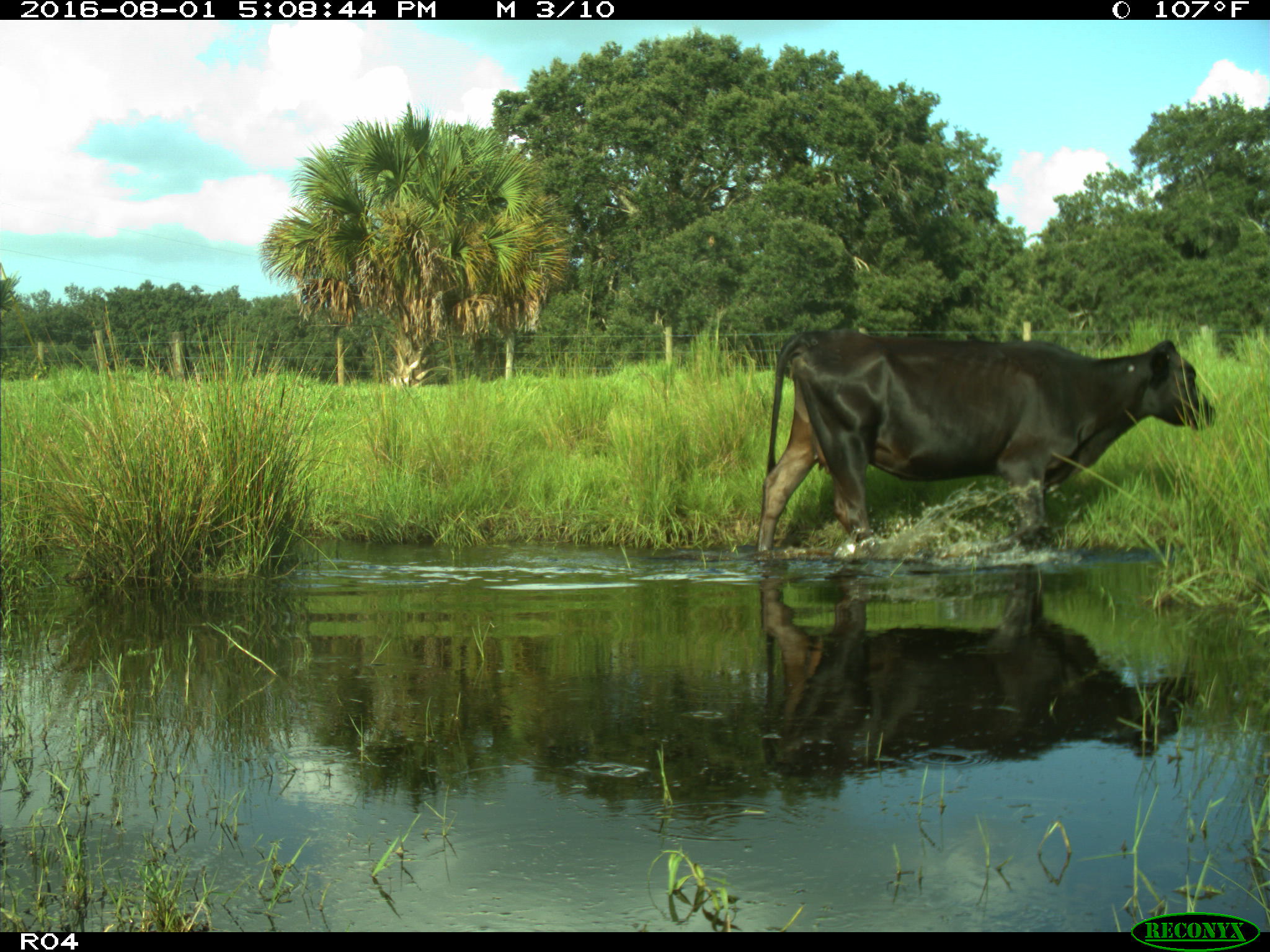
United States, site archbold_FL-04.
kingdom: Animalia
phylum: Chordata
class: Mammalia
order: Artiodactyla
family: Bovidae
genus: Bos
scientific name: Bos taurus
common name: domestic cow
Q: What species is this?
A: Bos taurus (domestic cow).